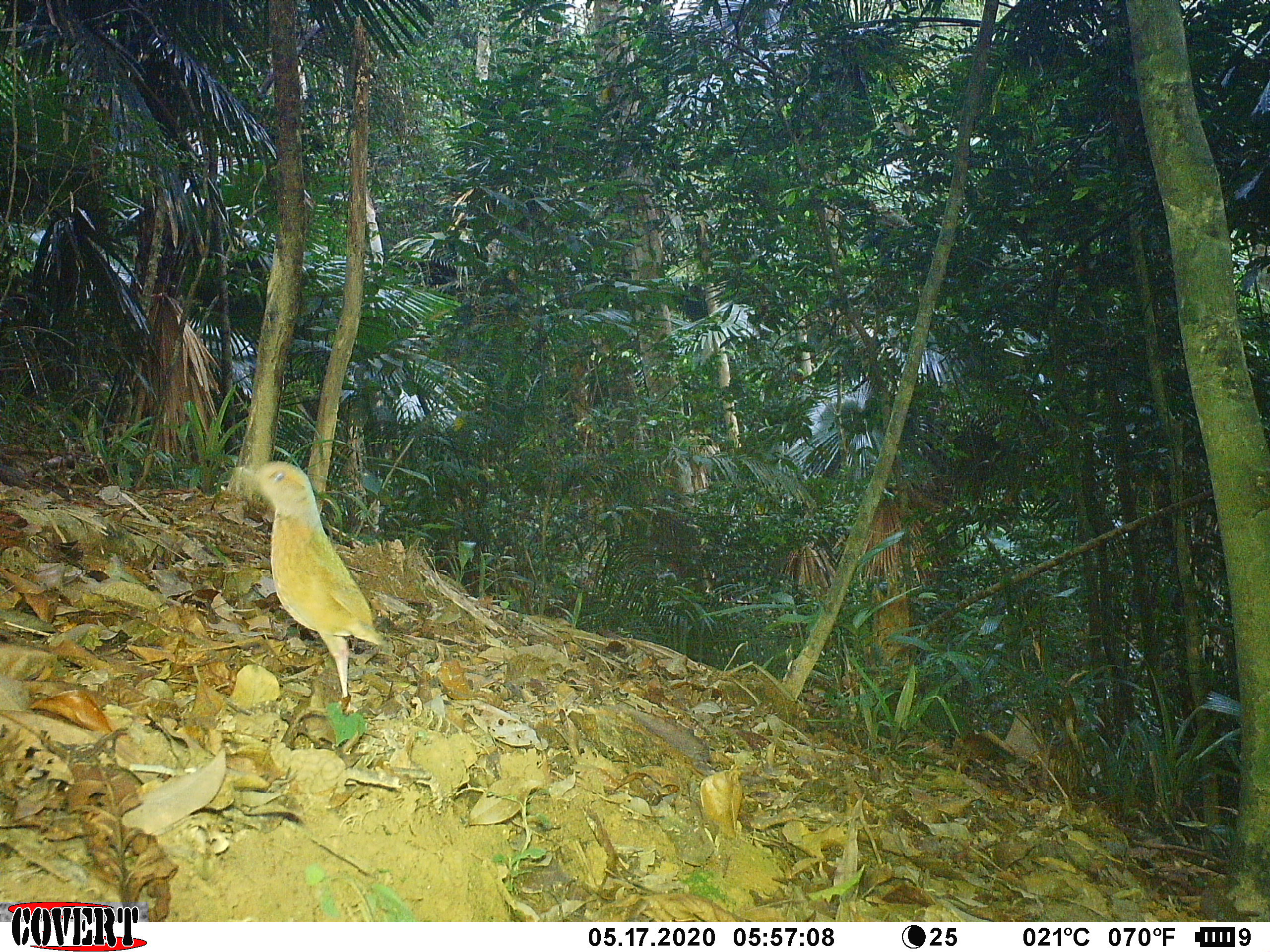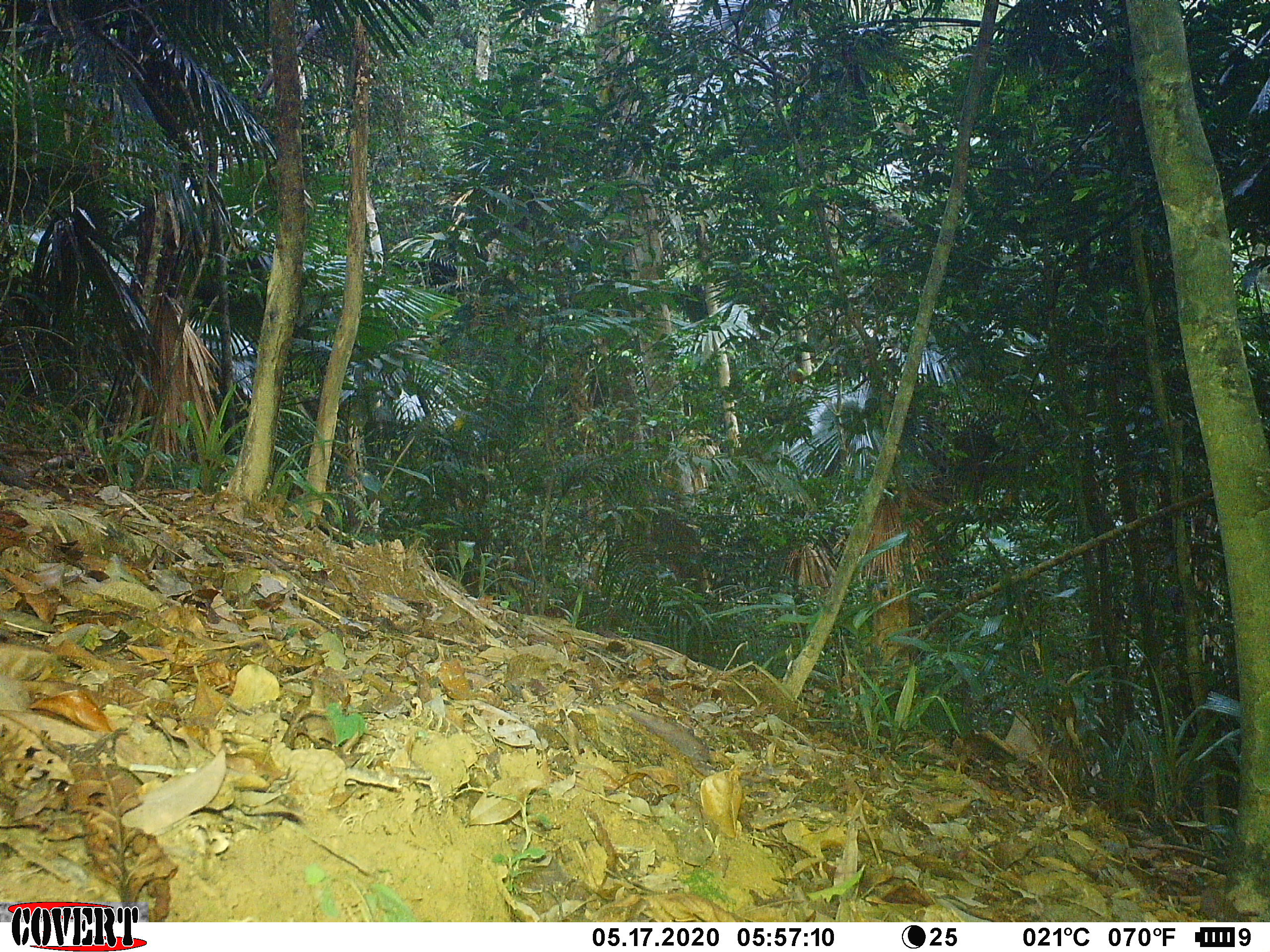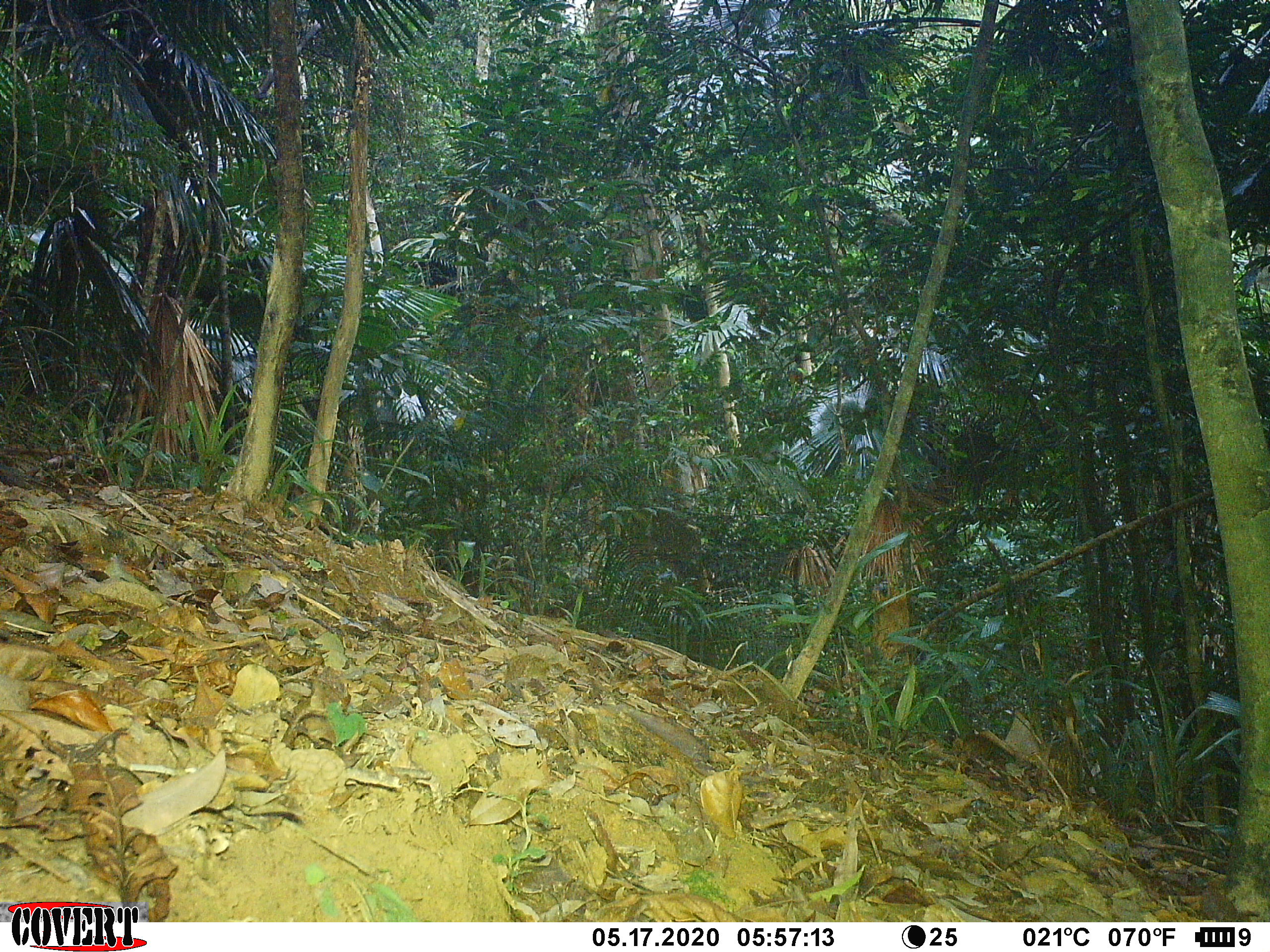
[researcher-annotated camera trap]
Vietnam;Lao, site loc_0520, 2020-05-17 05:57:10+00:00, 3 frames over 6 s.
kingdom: Animalia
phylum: Chordata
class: Aves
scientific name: Aves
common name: bird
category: unidentified bird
Unidentified bird (bird) (Aves). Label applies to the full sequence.